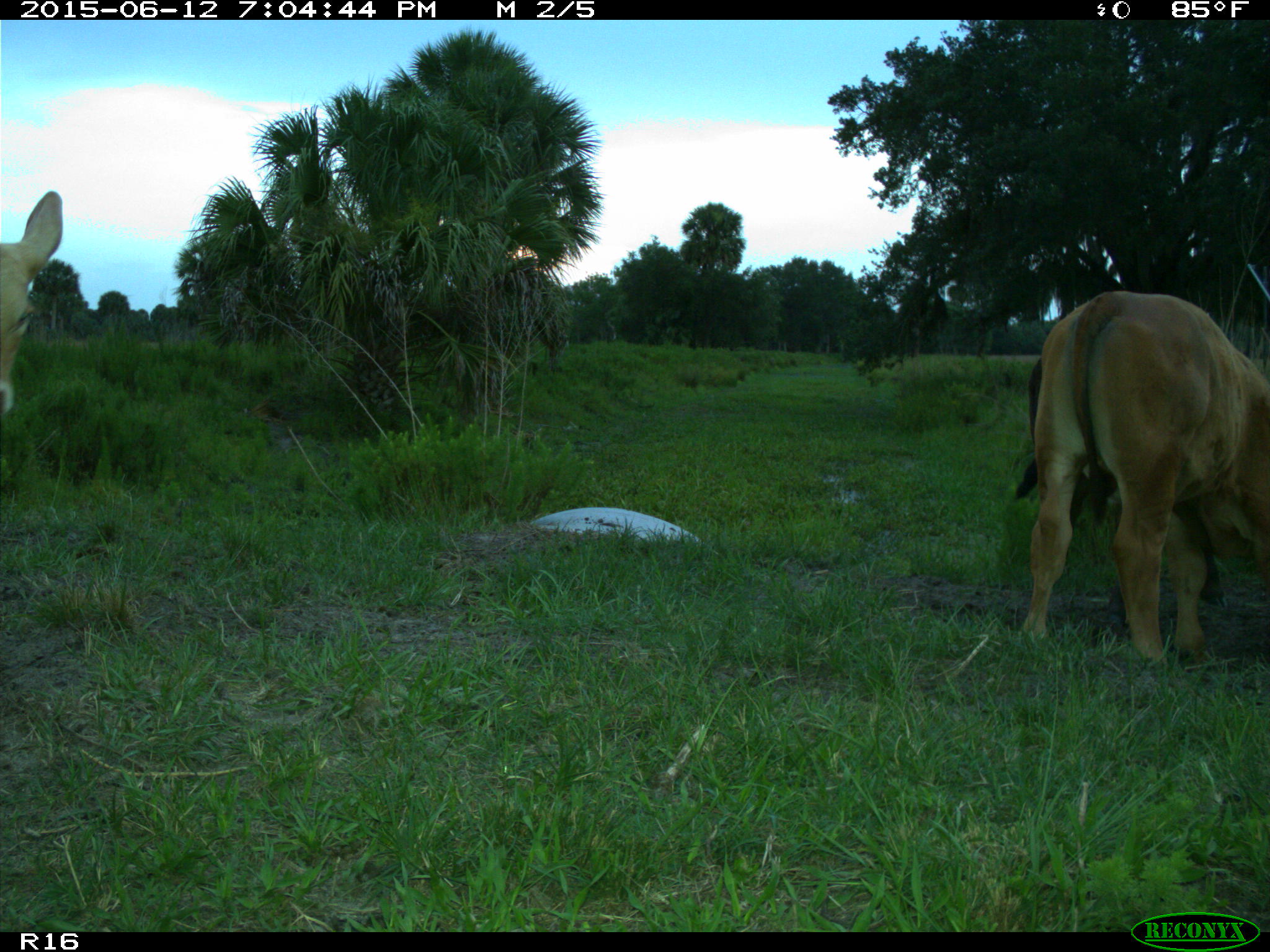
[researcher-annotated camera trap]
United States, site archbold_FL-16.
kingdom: Animalia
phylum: Chordata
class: Mammalia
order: Artiodactyla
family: Bovidae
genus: Bos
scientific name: Bos taurus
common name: domestic cow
Bos taurus (domestic cow).